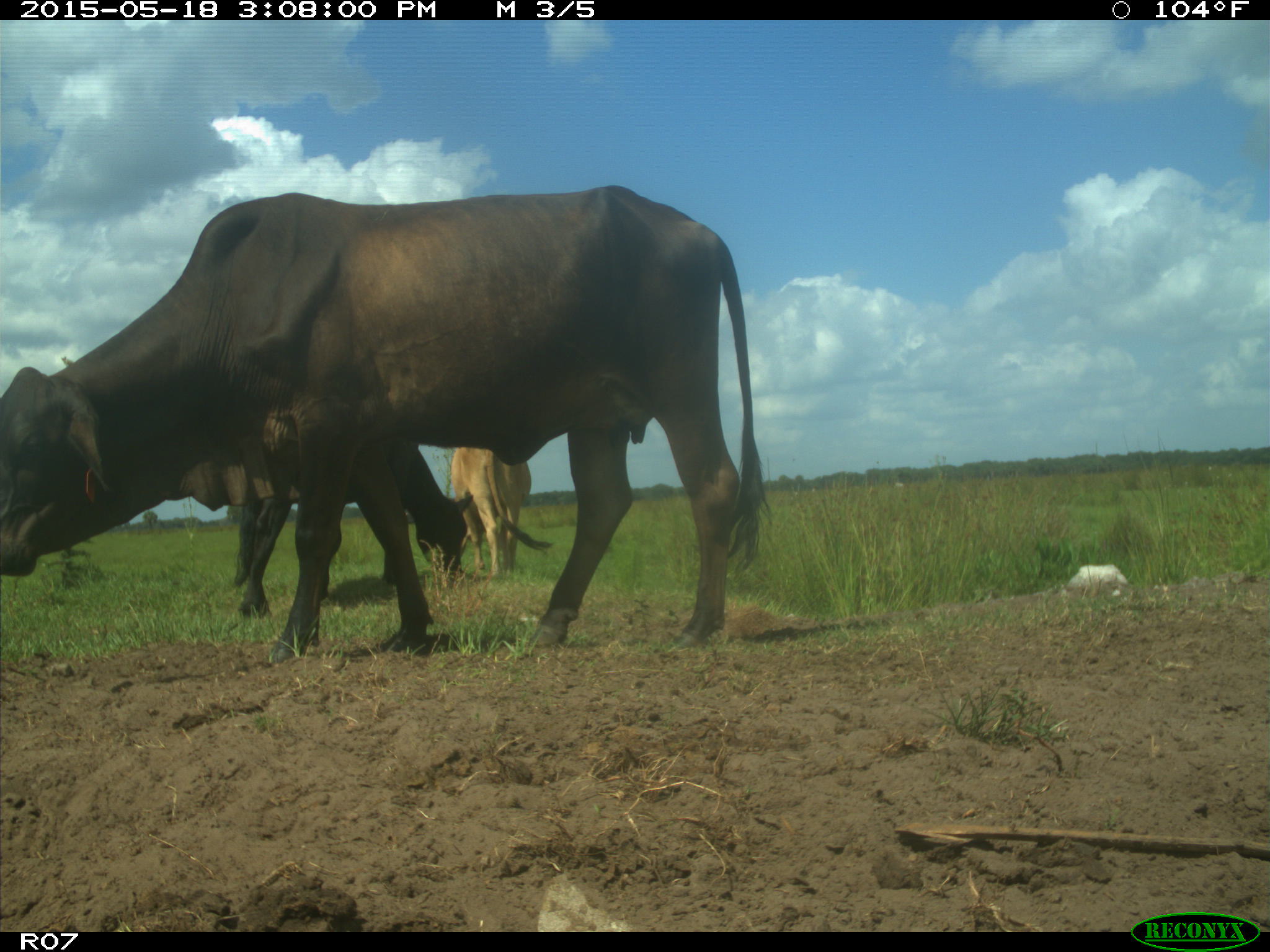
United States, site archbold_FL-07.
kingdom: Animalia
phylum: Chordata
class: Mammalia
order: Artiodactyla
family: Bovidae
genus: Bos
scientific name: Bos taurus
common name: domestic cow